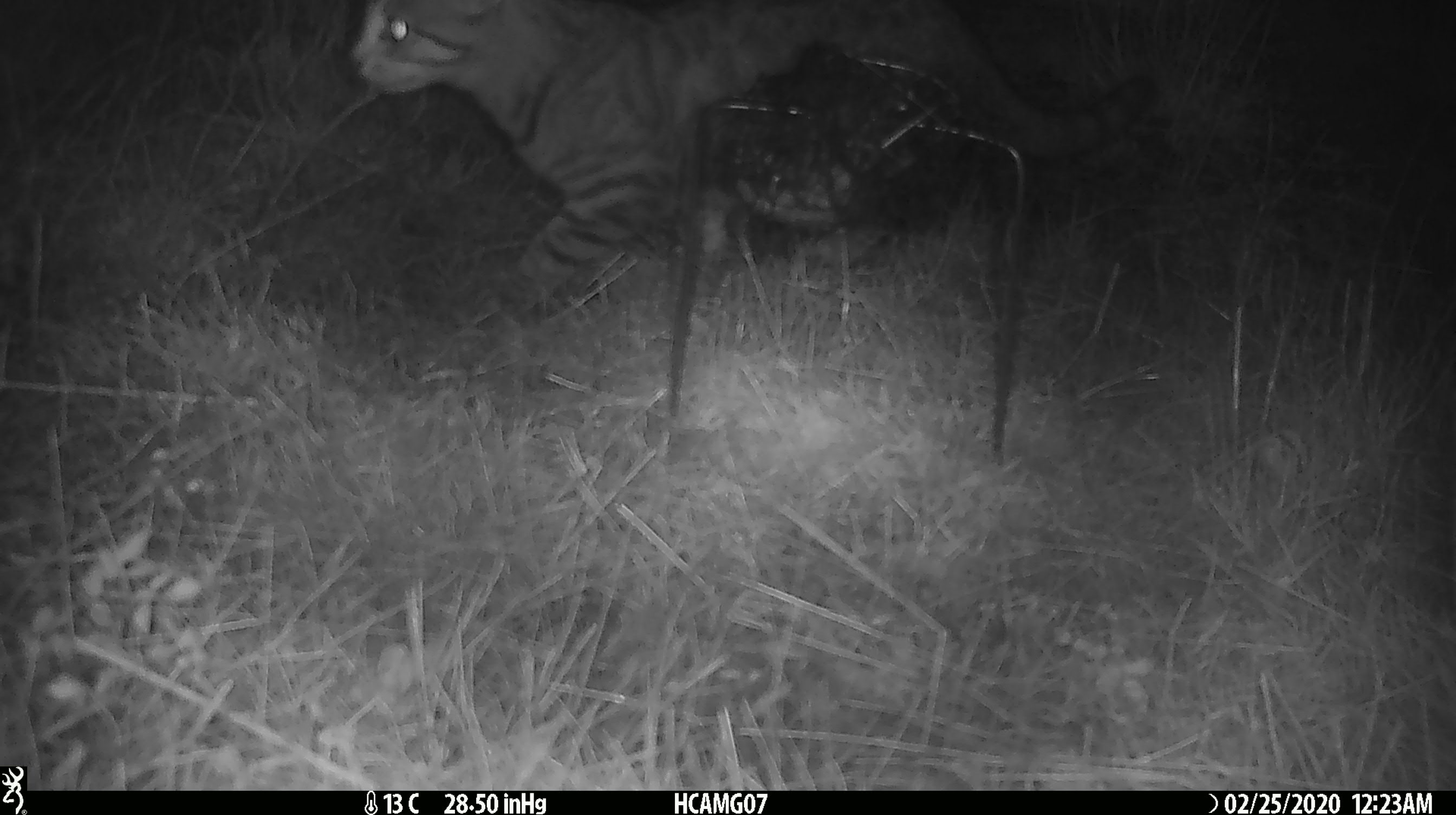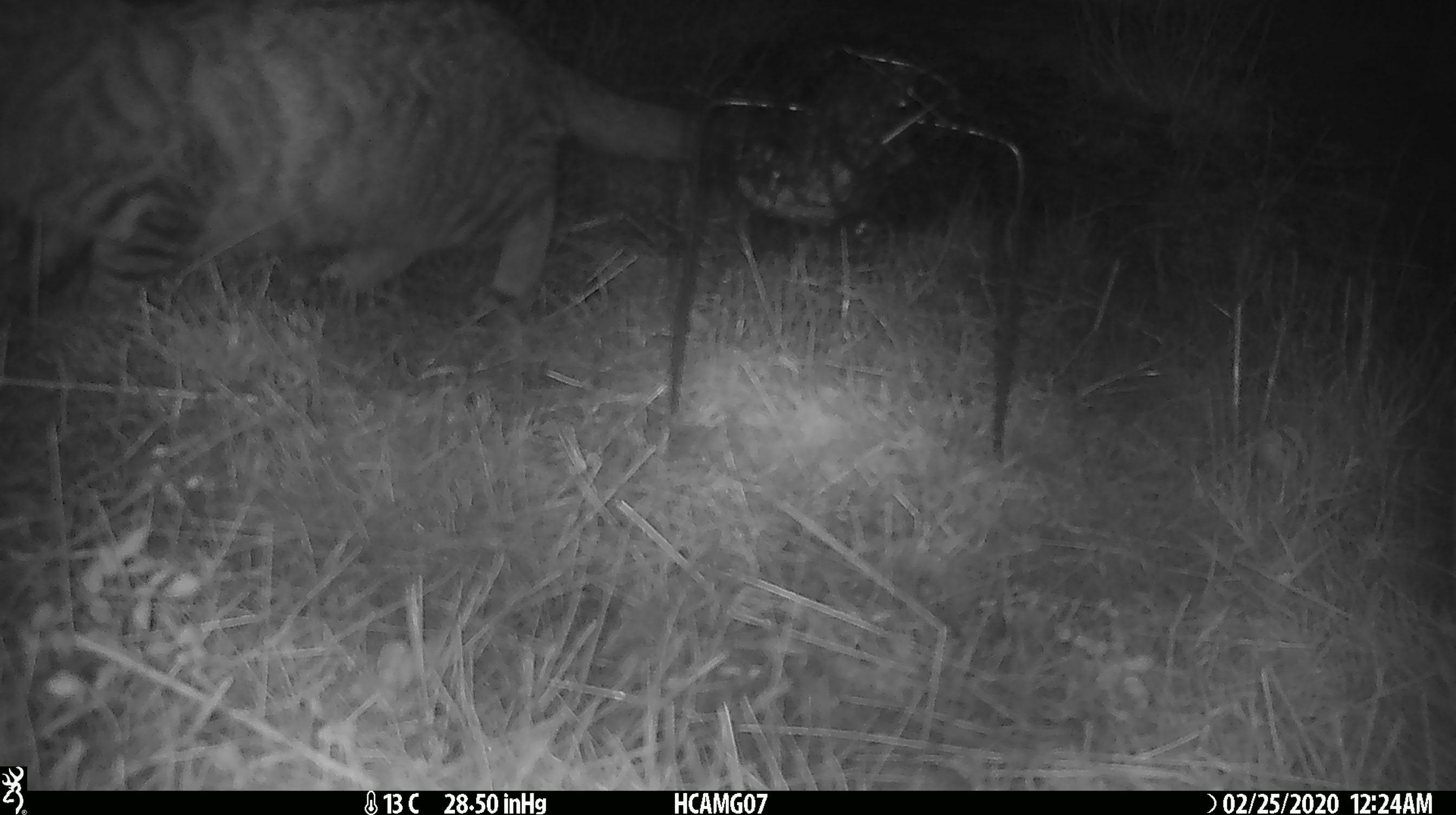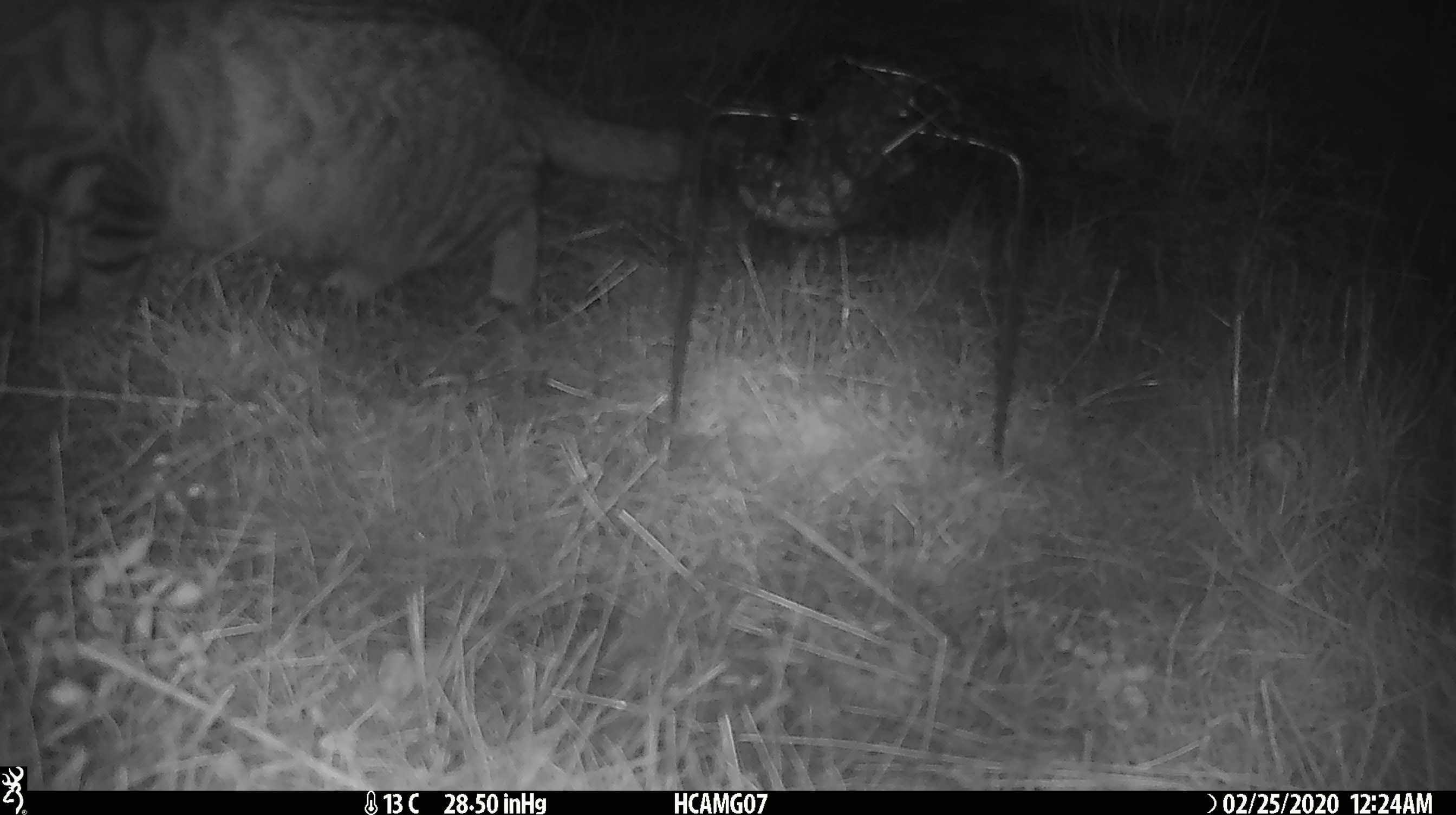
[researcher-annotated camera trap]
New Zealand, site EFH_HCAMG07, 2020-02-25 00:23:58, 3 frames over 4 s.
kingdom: Animalia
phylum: Chordata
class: Mammalia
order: Carnivora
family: Felidae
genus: Felis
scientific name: Felis catus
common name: domestic cat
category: cat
Cat (domestic cat) (Felis catus).